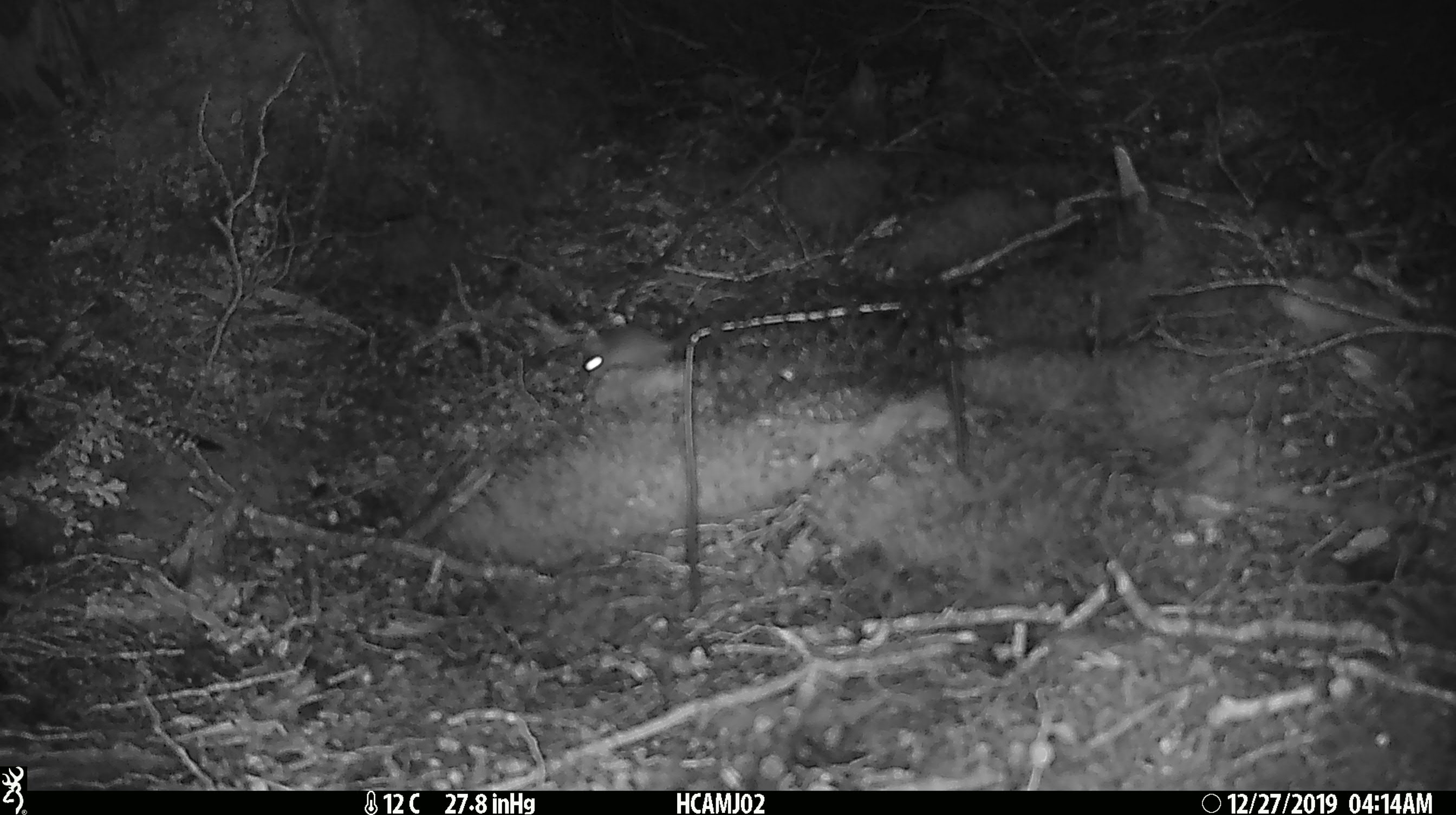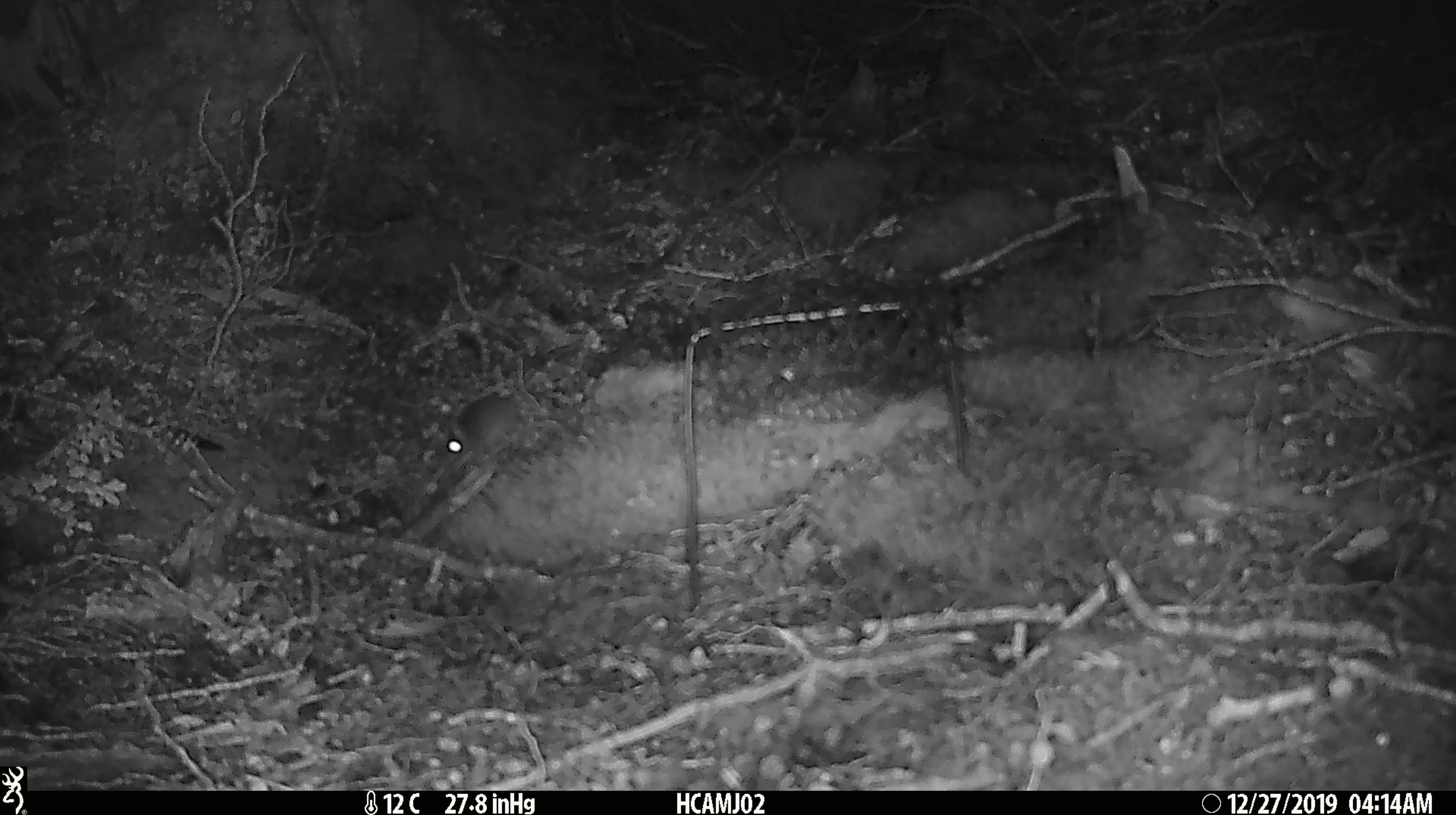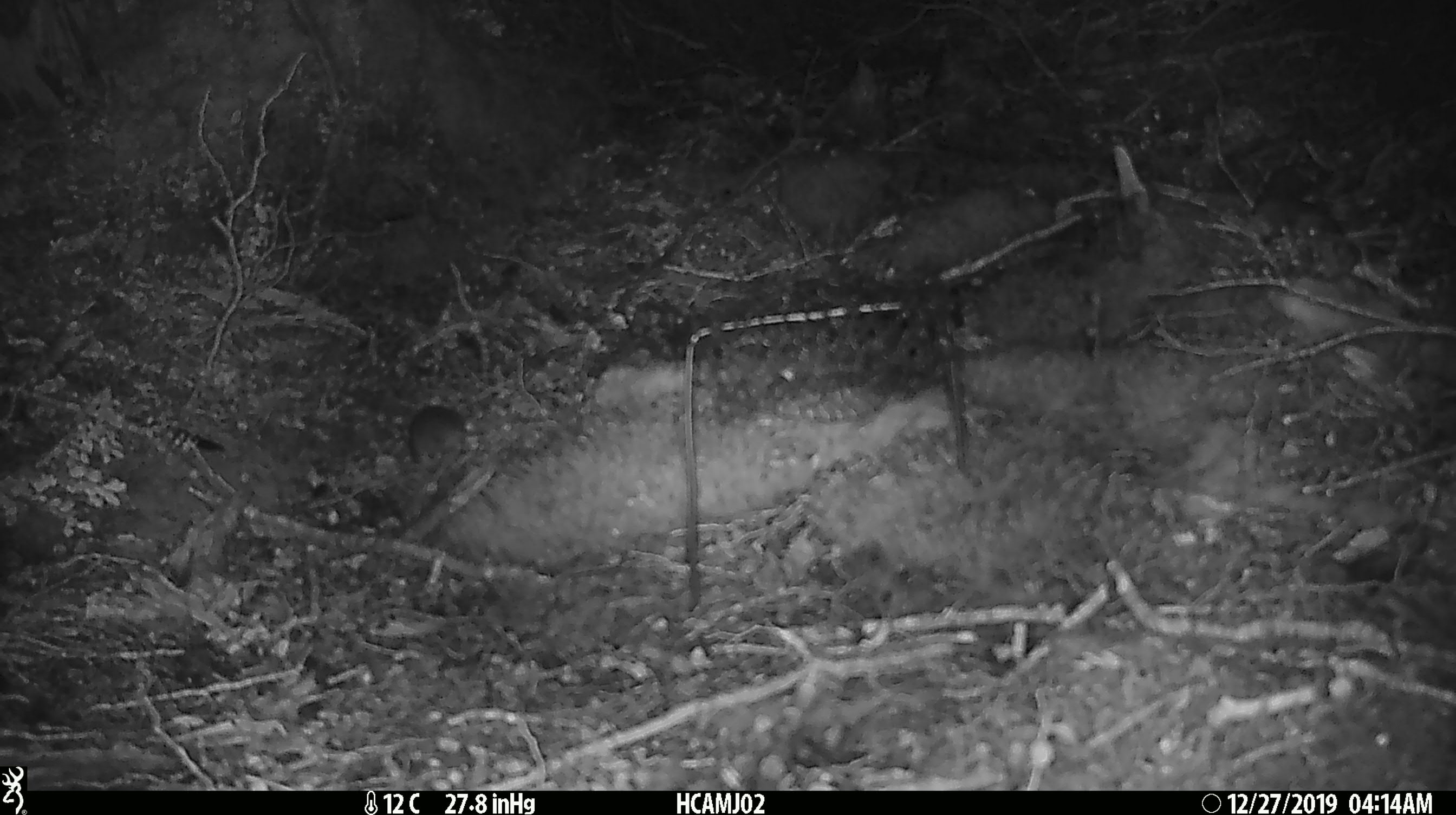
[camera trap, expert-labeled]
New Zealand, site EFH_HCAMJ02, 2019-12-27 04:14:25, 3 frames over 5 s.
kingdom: Animalia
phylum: Chordata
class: Mammalia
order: Rodentia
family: Muridae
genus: Mus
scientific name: Mus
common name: mouse